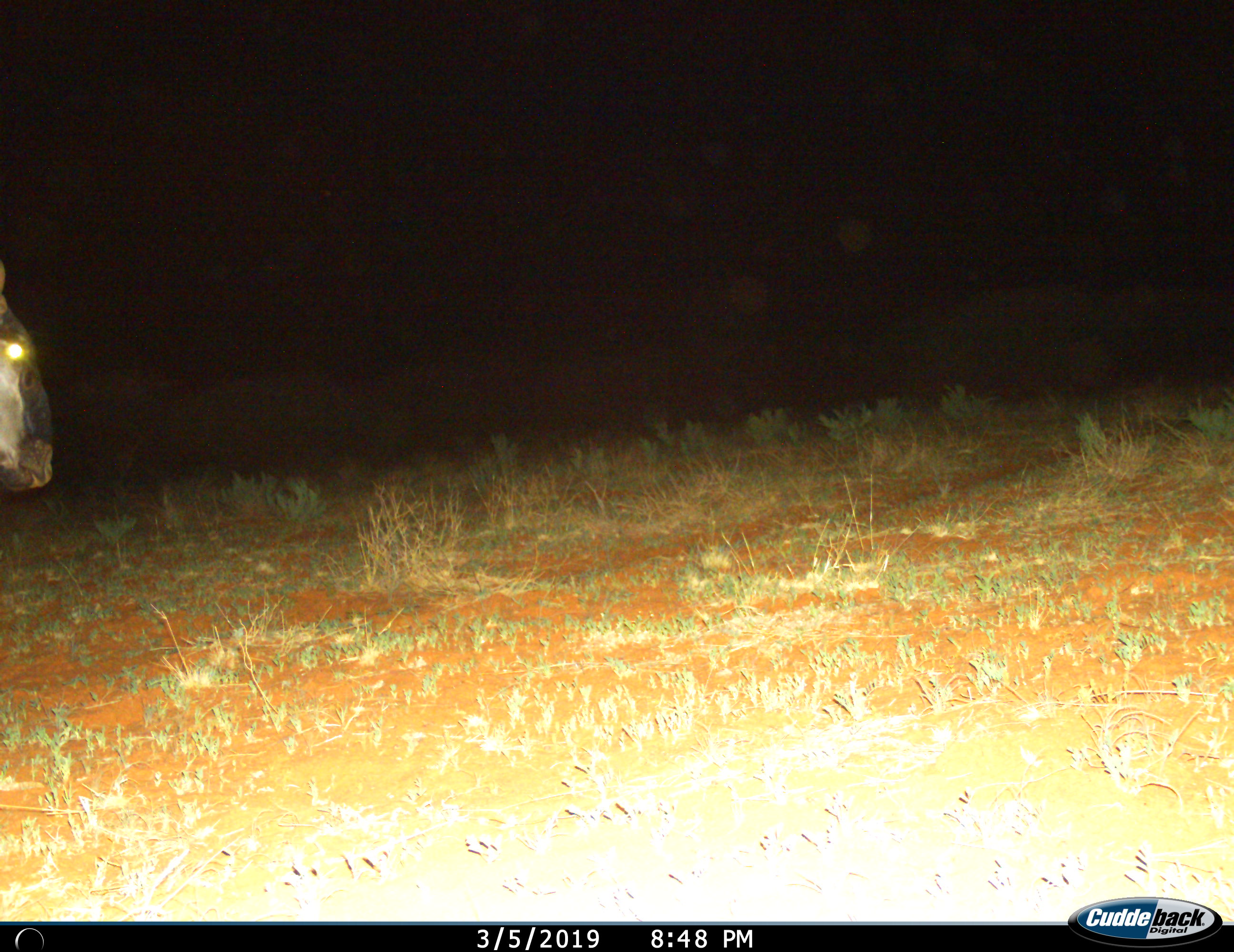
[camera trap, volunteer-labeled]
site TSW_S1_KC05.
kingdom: Animalia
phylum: Chordata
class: Mammalia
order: Artiodactyla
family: Bovidae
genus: Connochaetes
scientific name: Connochaetes taurinus taurinus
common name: blue wildebeest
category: wildebeestblue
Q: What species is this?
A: Wildebeestblue (blue wildebeest) (Connochaetes taurinus taurinus).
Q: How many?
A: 1.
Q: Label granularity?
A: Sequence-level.